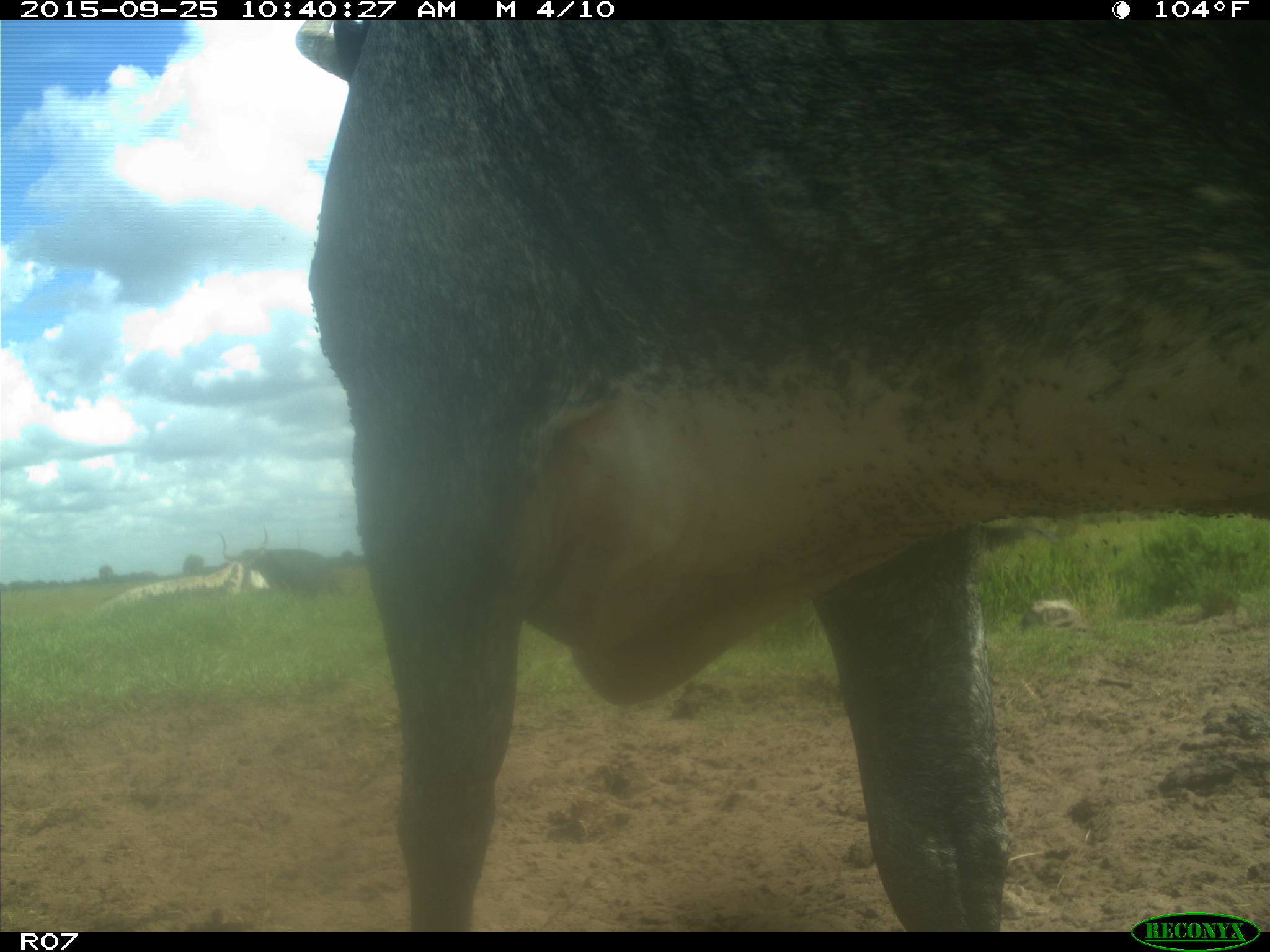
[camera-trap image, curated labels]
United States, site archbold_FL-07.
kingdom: Animalia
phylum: Chordata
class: Mammalia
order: Artiodactyla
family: Bovidae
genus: Bos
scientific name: Bos taurus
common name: domestic cow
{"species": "Bos taurus (domestic cow)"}